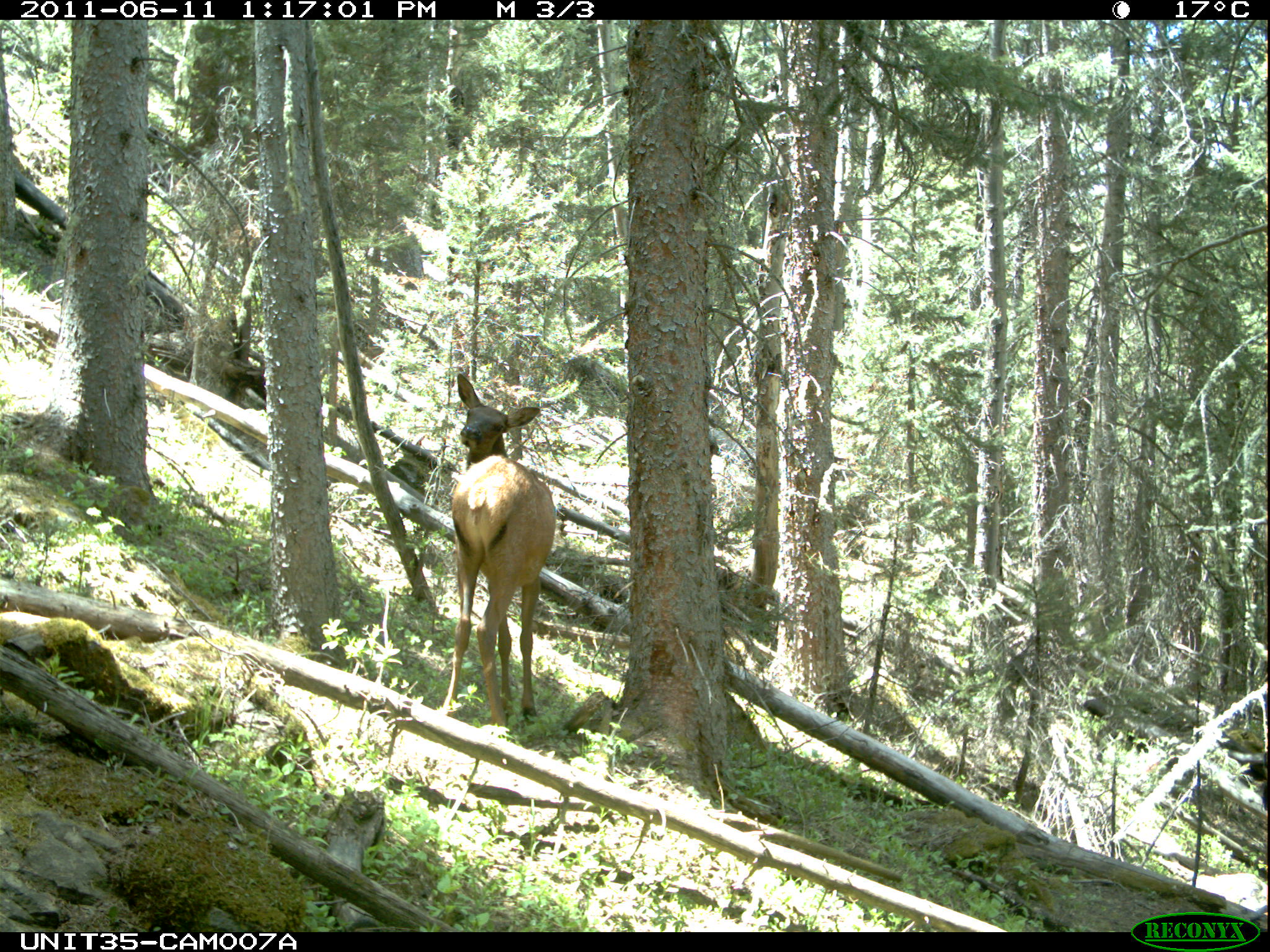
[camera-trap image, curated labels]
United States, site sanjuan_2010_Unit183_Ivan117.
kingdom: Animalia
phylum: Chordata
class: Mammalia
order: Artiodactyla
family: Cervidae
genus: Cervus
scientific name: Cervus elaphus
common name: red deer